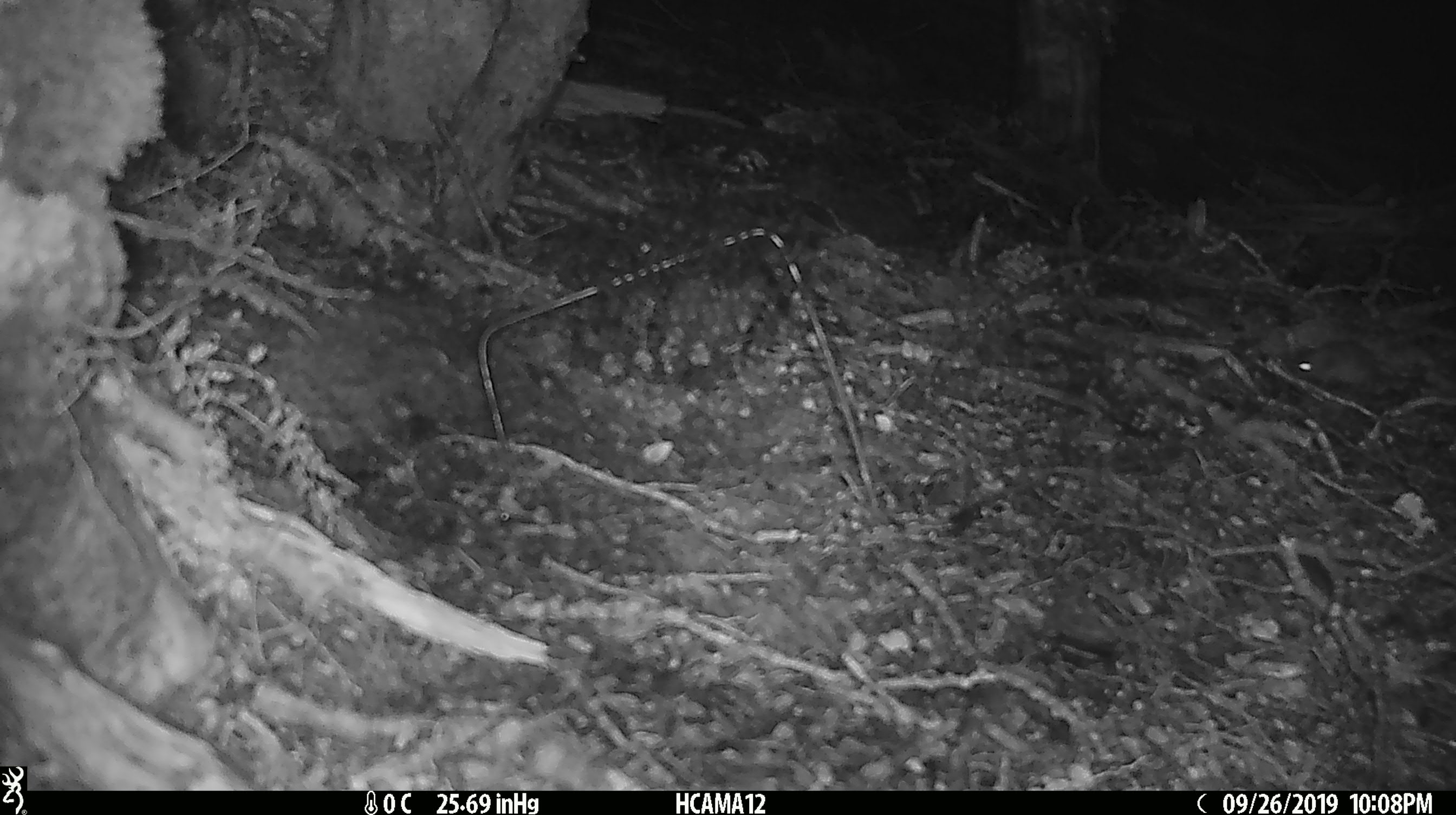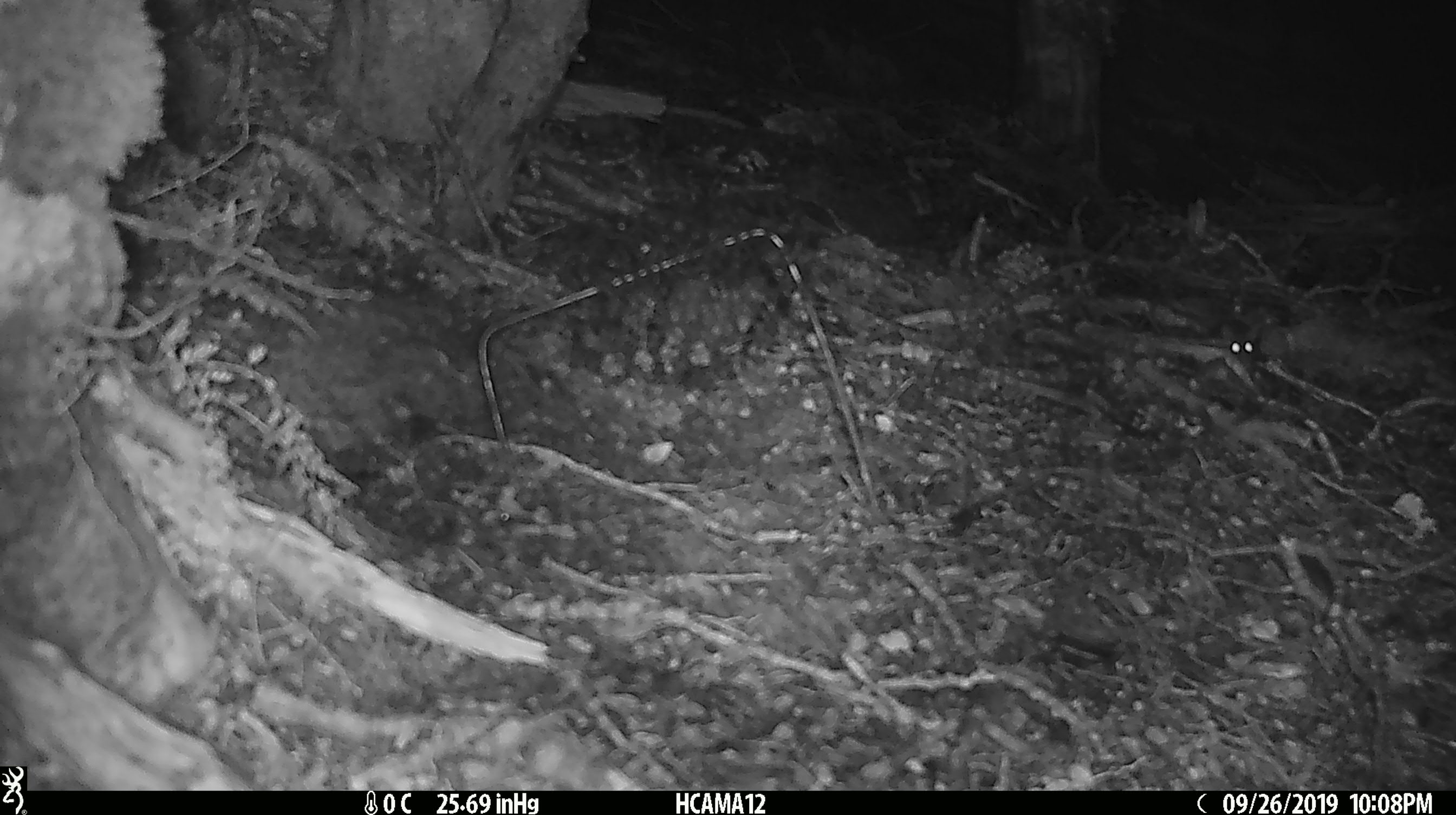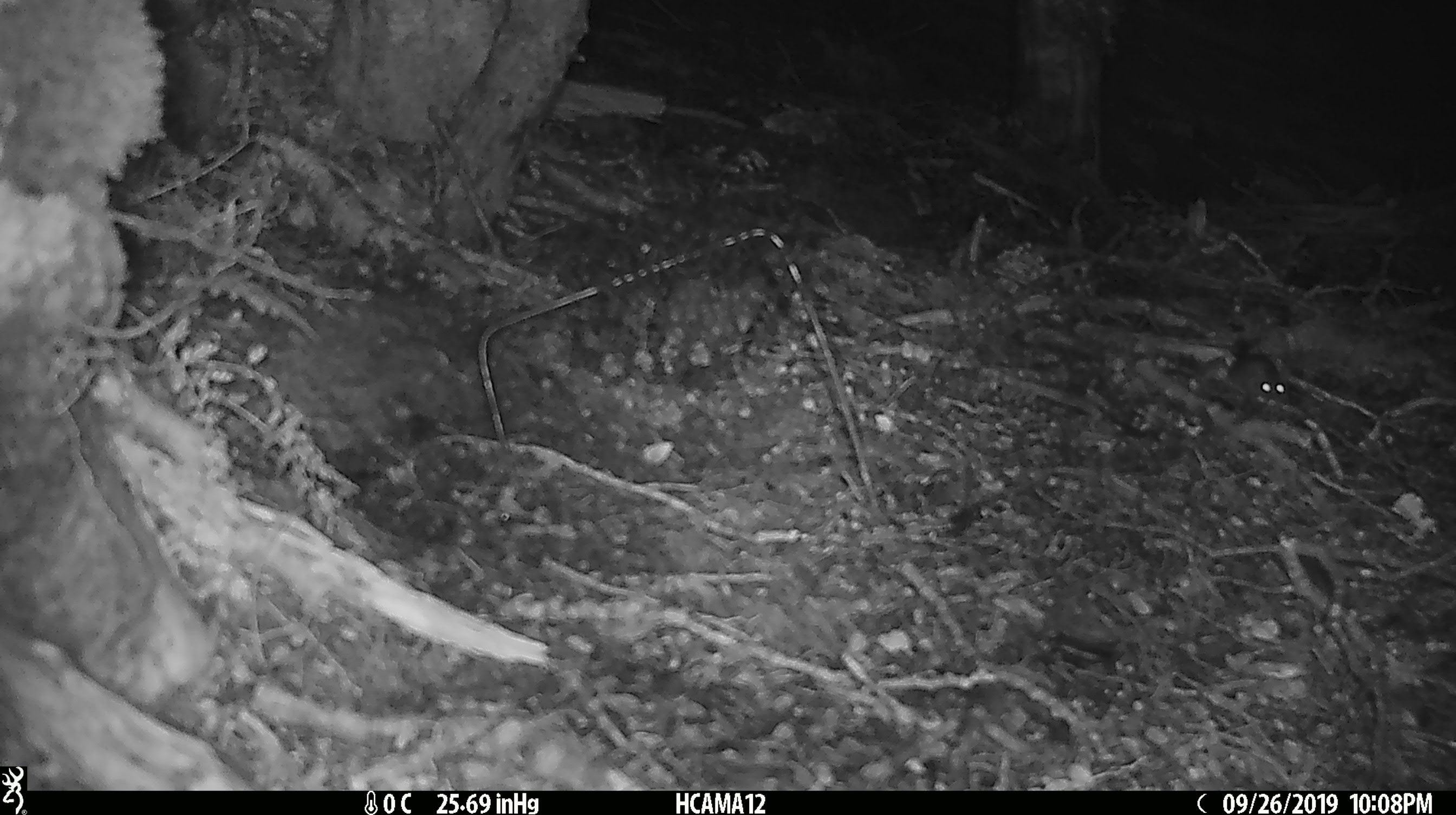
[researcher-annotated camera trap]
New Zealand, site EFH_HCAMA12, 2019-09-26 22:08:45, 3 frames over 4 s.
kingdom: Animalia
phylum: Chordata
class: Mammalia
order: Rodentia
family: Muridae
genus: Mus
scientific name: Mus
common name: mouse